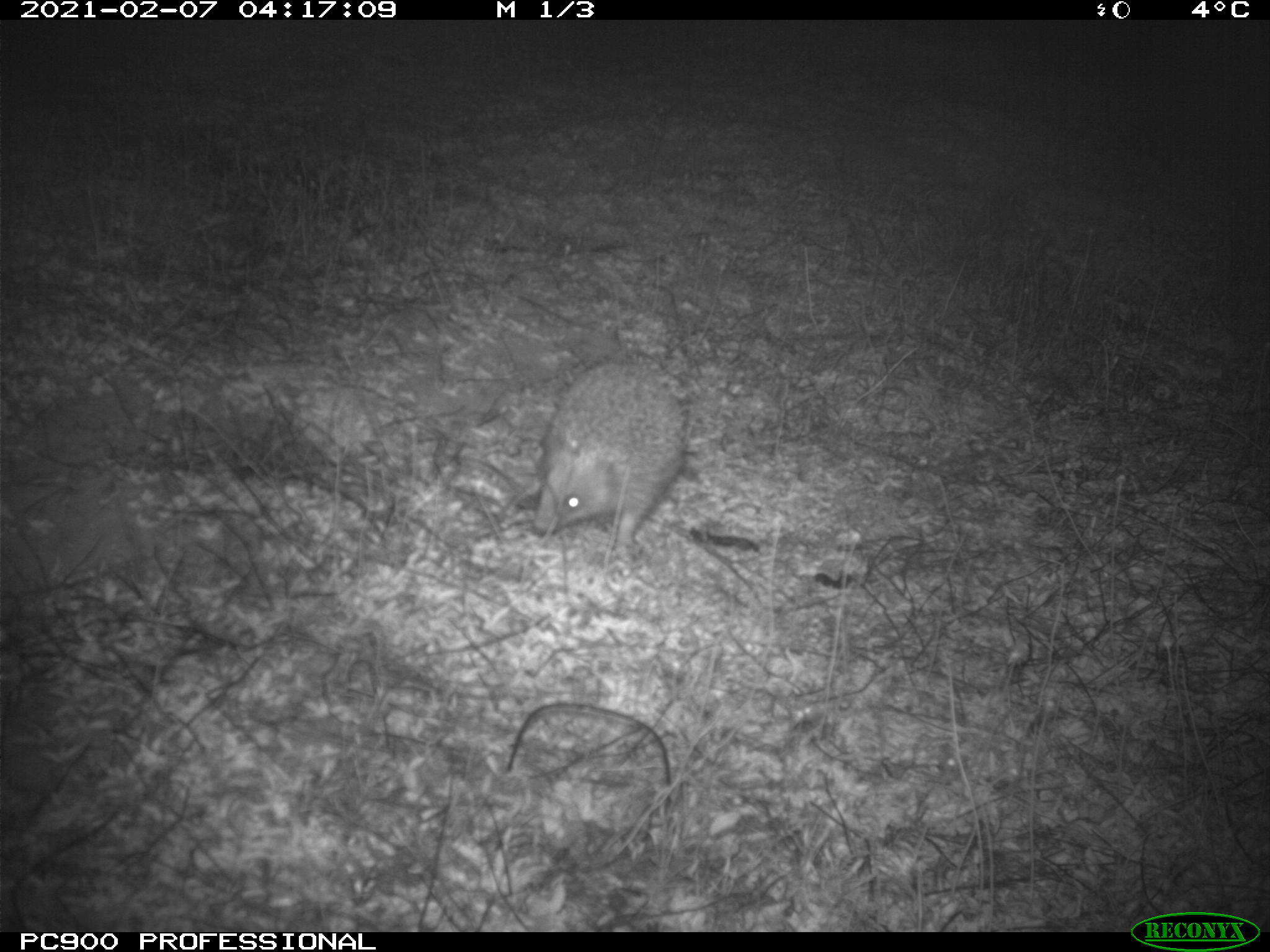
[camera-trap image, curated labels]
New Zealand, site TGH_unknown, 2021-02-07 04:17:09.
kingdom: Animalia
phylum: Chordata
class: Mammalia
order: Eulipotyphla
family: Erinaceidae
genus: Erinaceus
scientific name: Erinaceus europaeus europaeus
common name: european hedgehog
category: hedgehog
Hedgehog (european hedgehog) (Erinaceus europaeus europaeus).